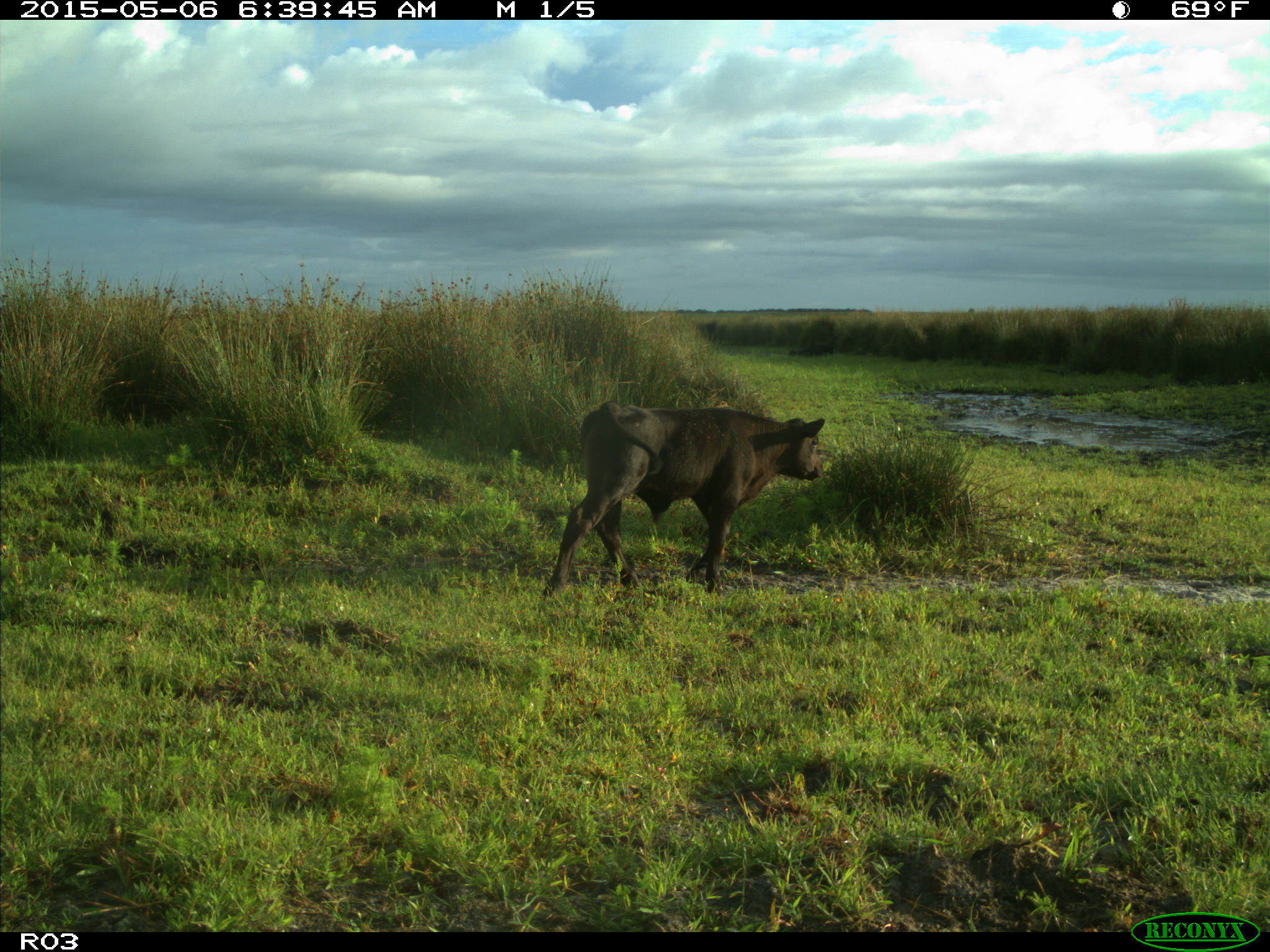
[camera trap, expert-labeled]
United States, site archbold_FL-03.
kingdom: Animalia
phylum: Chordata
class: Mammalia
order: Artiodactyla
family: Bovidae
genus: Bos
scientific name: Bos taurus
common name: domestic cow